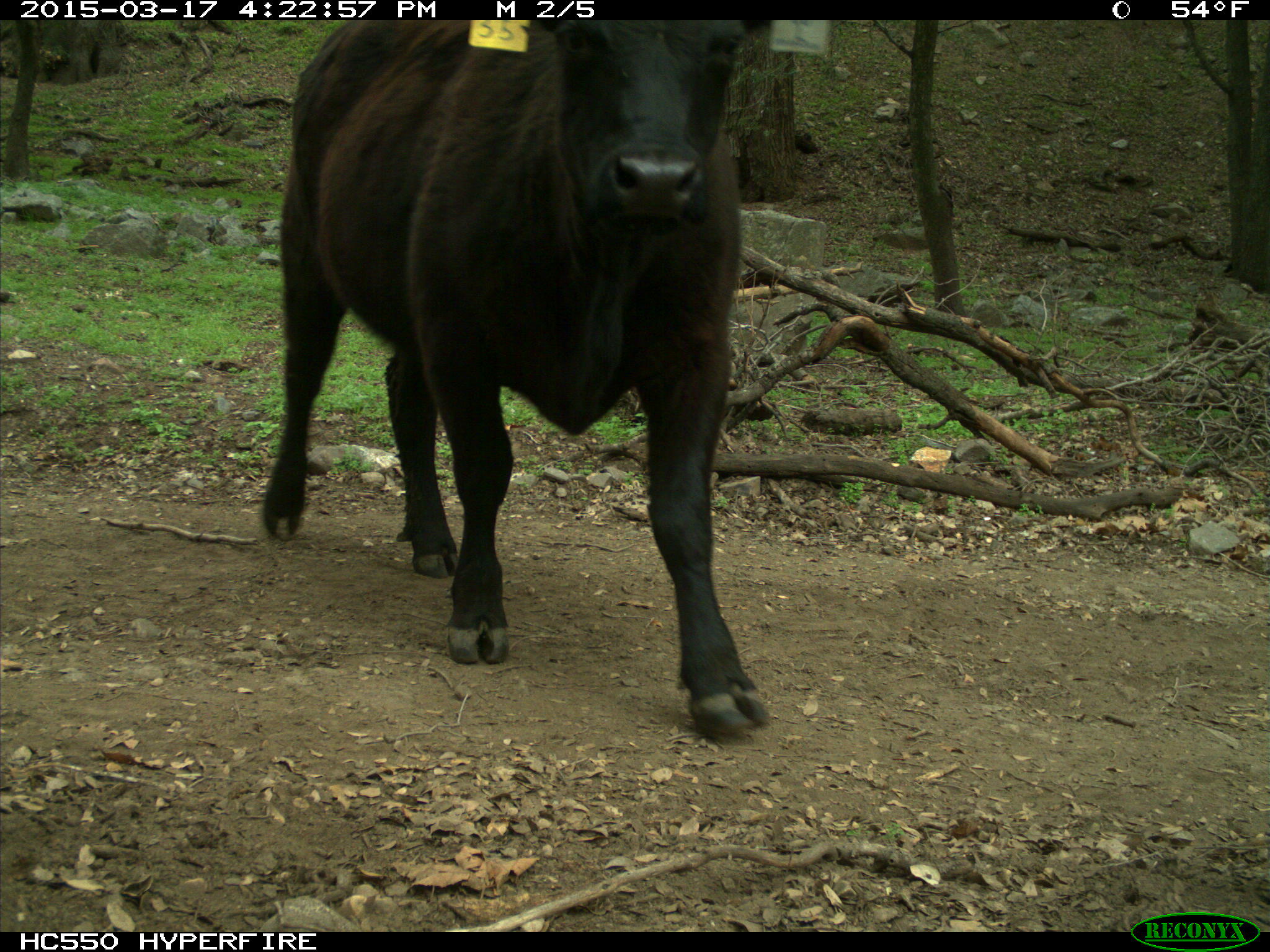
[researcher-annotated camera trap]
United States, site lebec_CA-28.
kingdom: Animalia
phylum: Chordata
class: Mammalia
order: Artiodactyla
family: Bovidae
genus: Bos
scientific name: Bos taurus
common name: domestic cow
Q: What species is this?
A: Bos taurus (domestic cow).